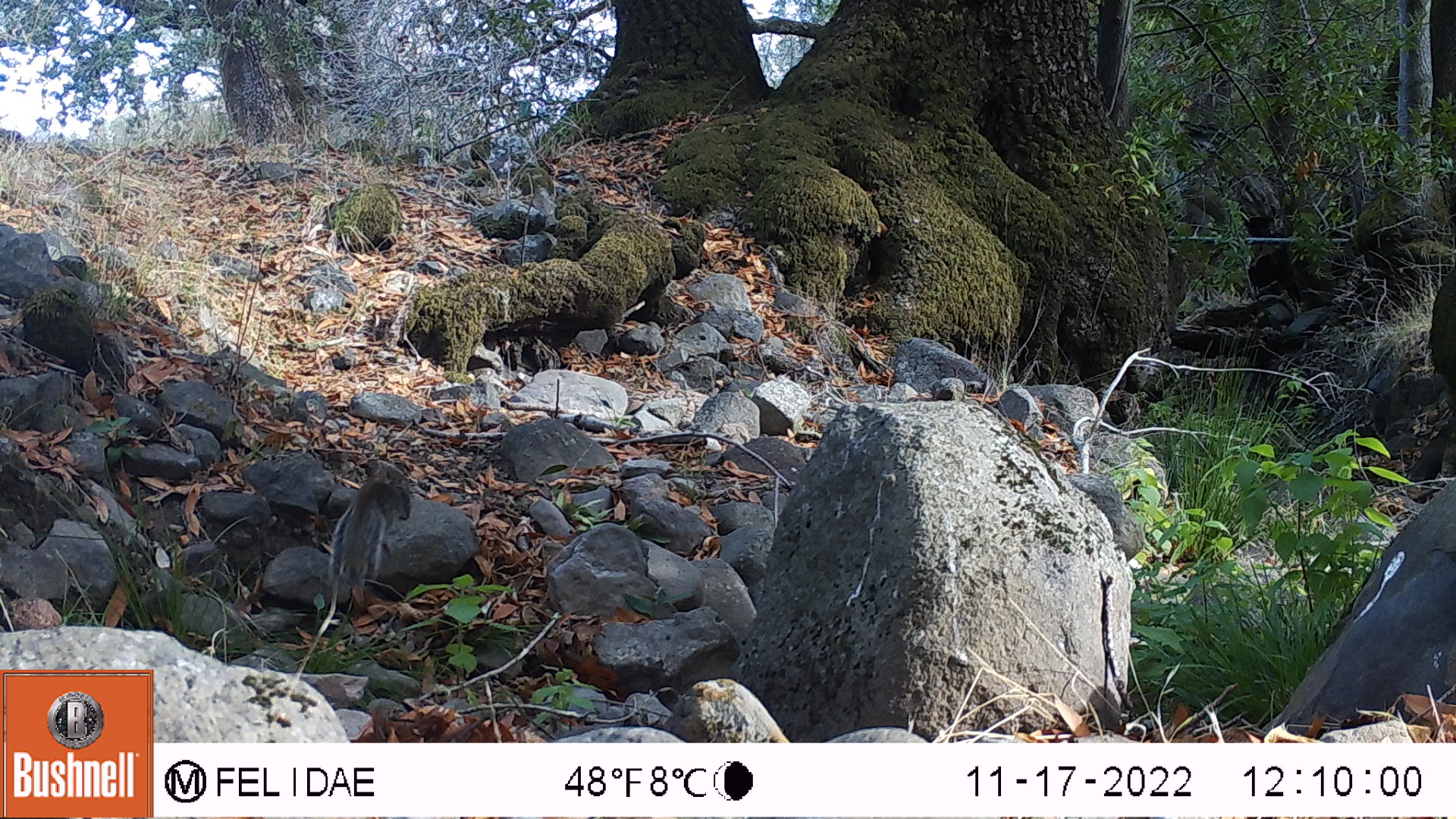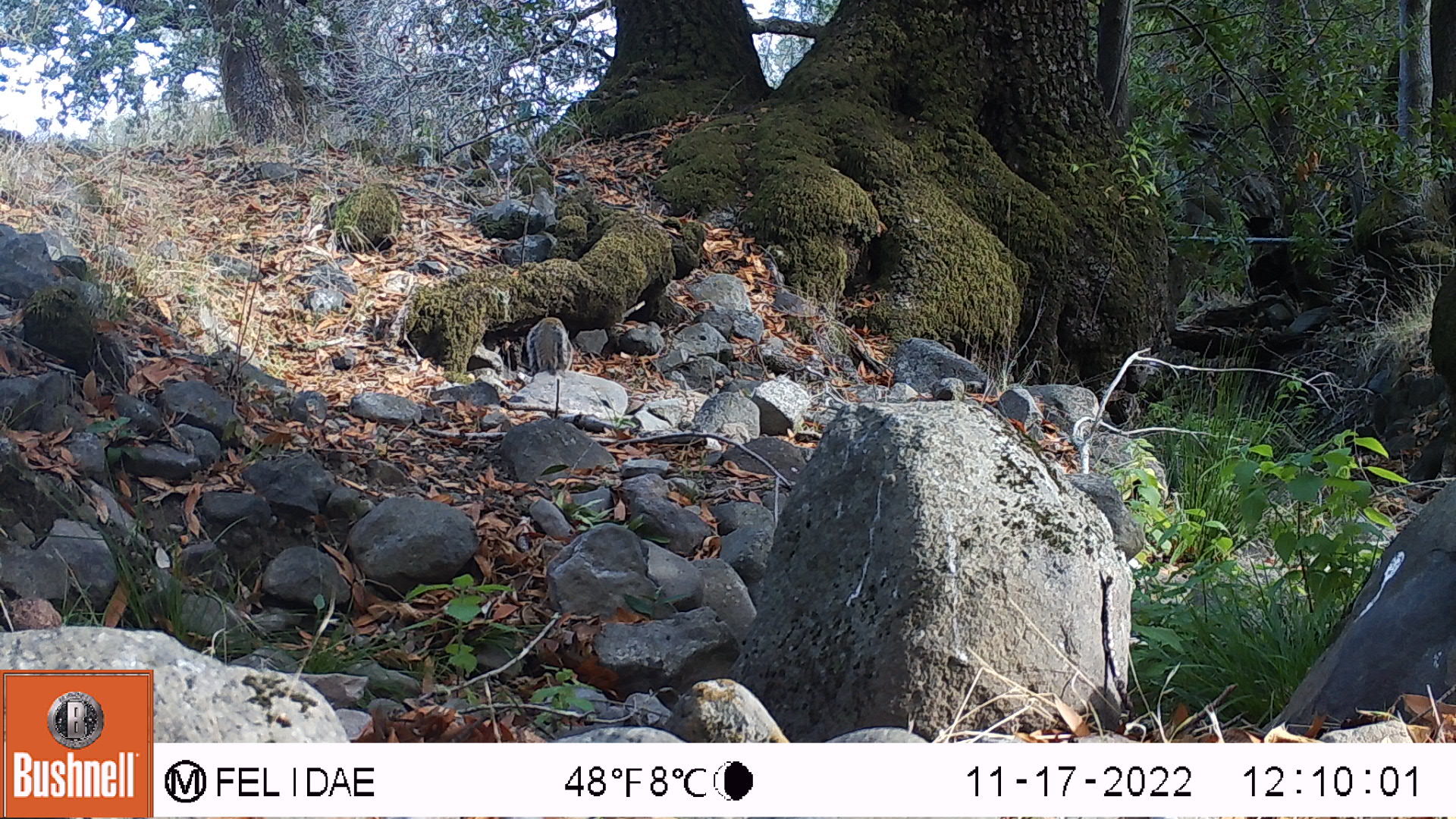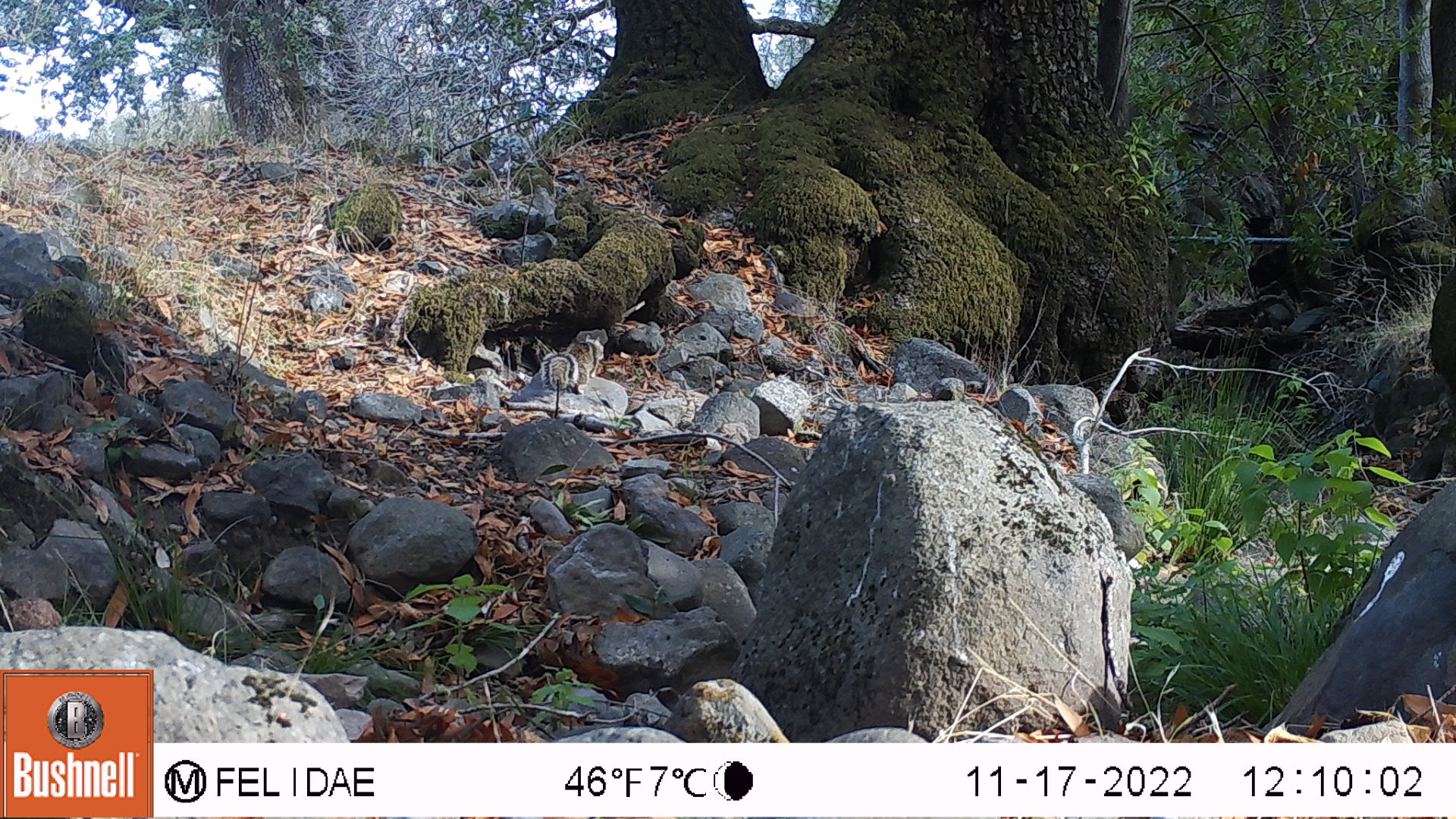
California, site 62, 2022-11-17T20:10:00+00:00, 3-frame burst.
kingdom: Animalia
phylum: Chordata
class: Mammalia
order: Rodentia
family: Sciuridae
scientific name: Sciuridae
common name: squirrel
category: unknown squirrel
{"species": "unknown squirrel (squirrel) (Sciuridae)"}